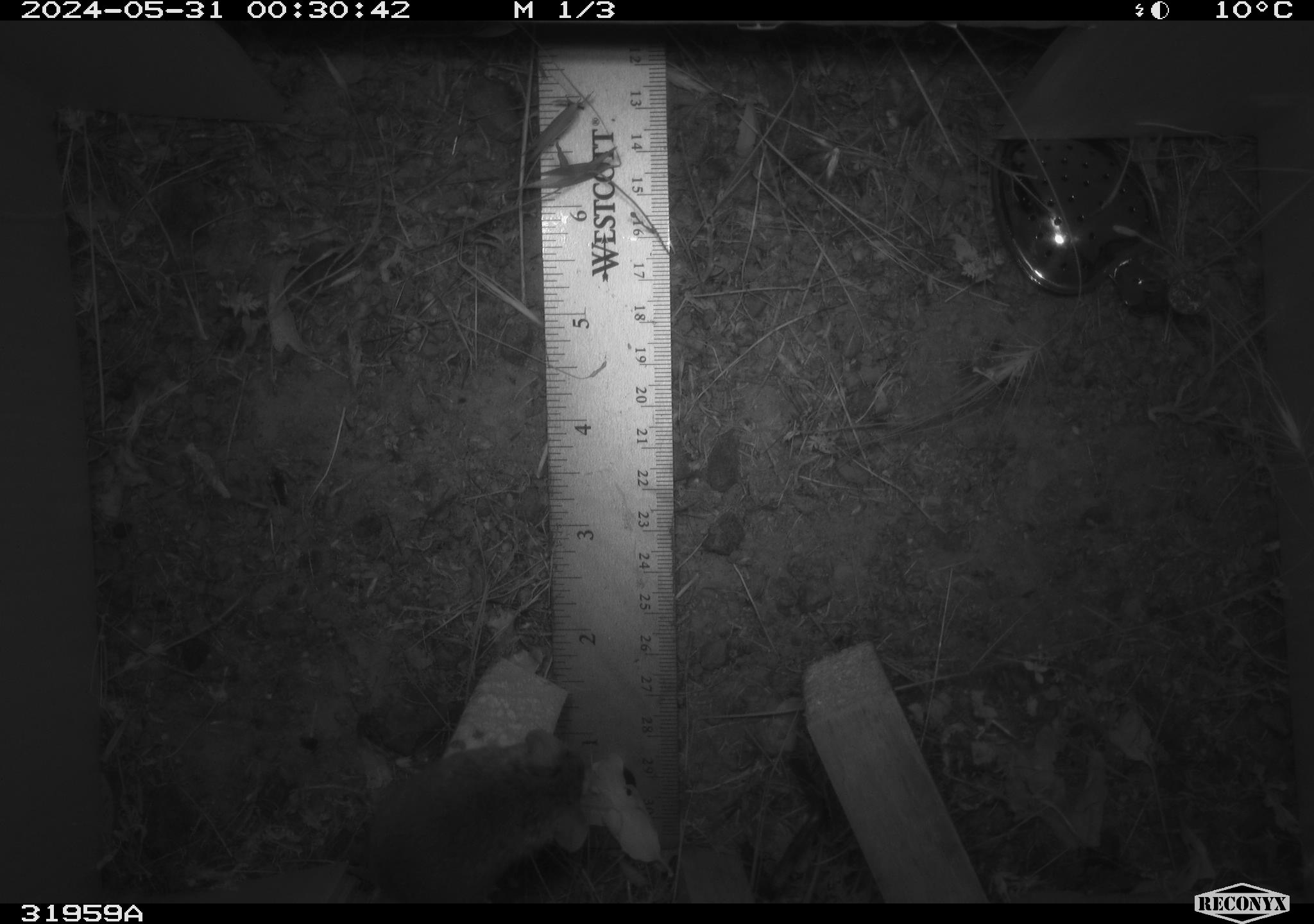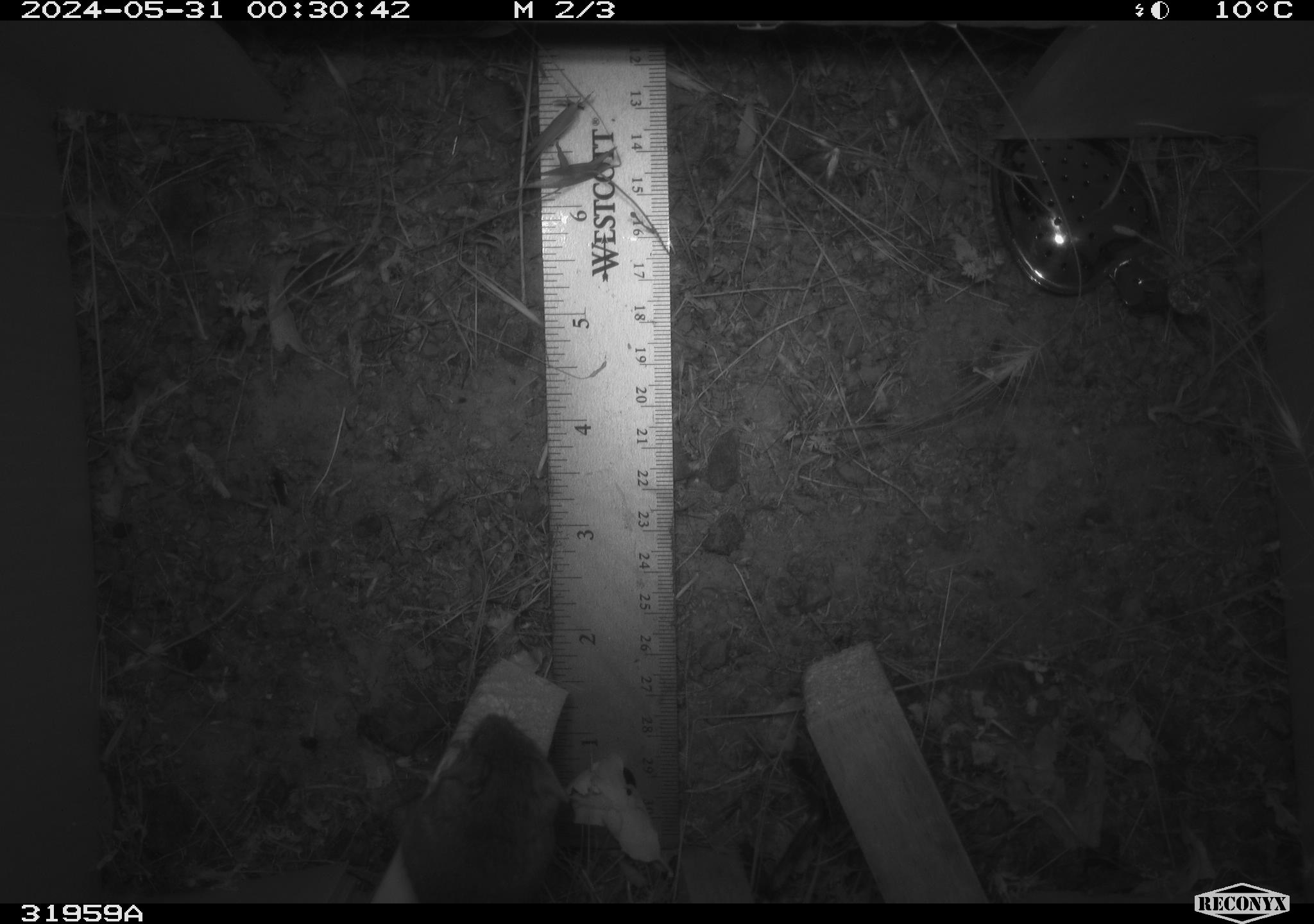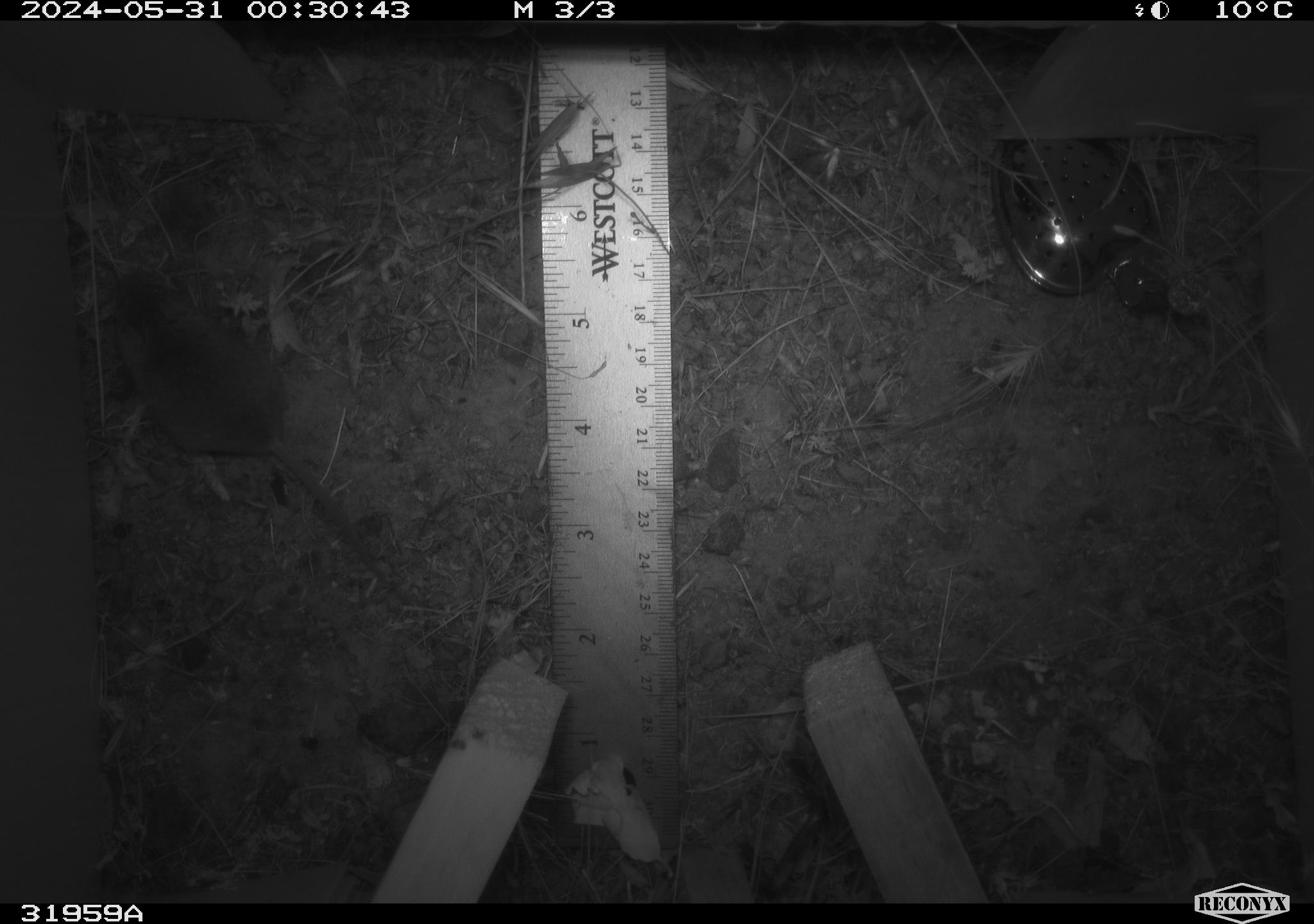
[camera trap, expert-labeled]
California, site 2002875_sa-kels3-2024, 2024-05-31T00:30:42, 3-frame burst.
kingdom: Animalia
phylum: Chordata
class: Mammalia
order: Rodentia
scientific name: Rodentia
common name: rodent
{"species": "rodent (Rodentia)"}